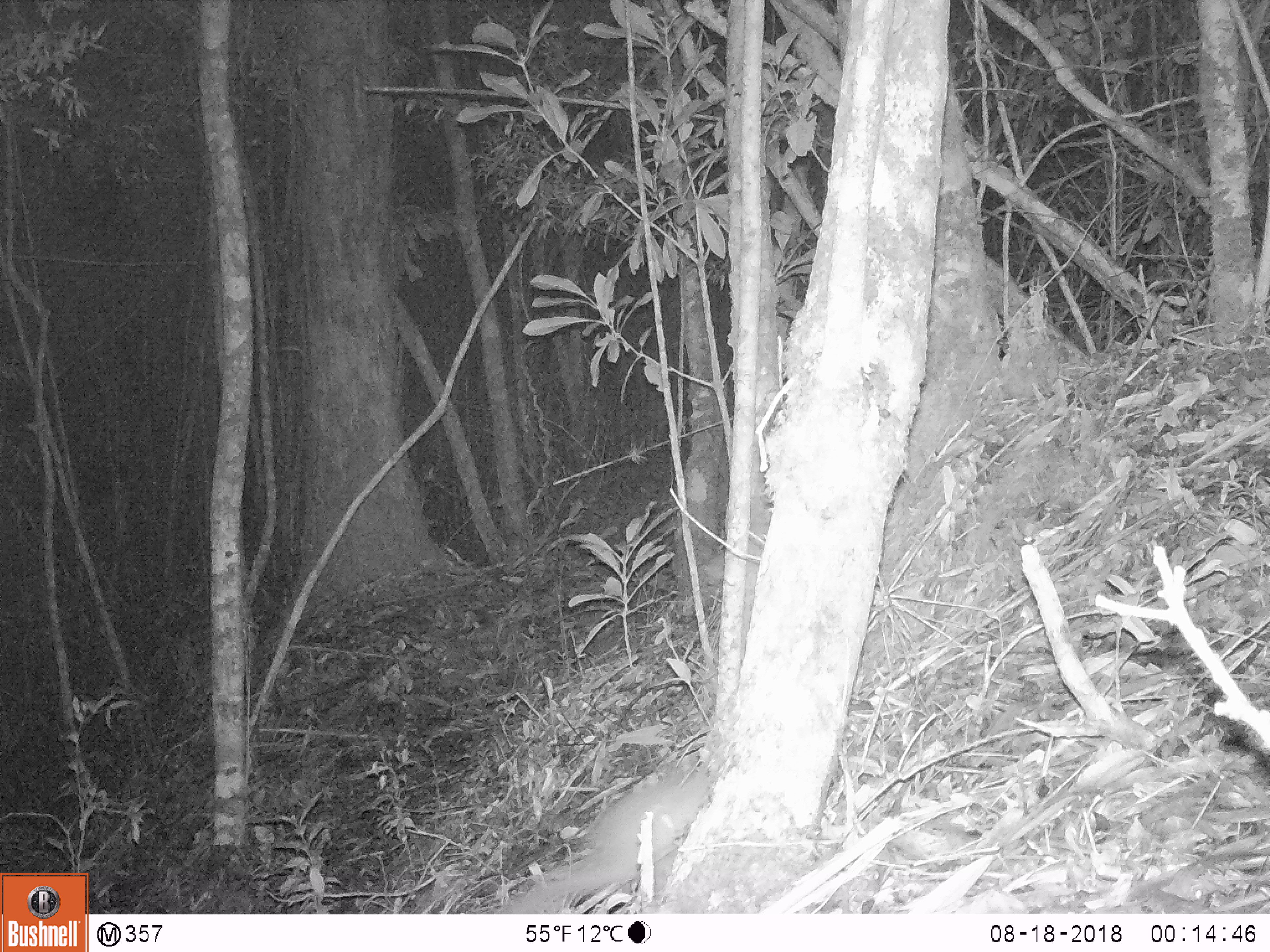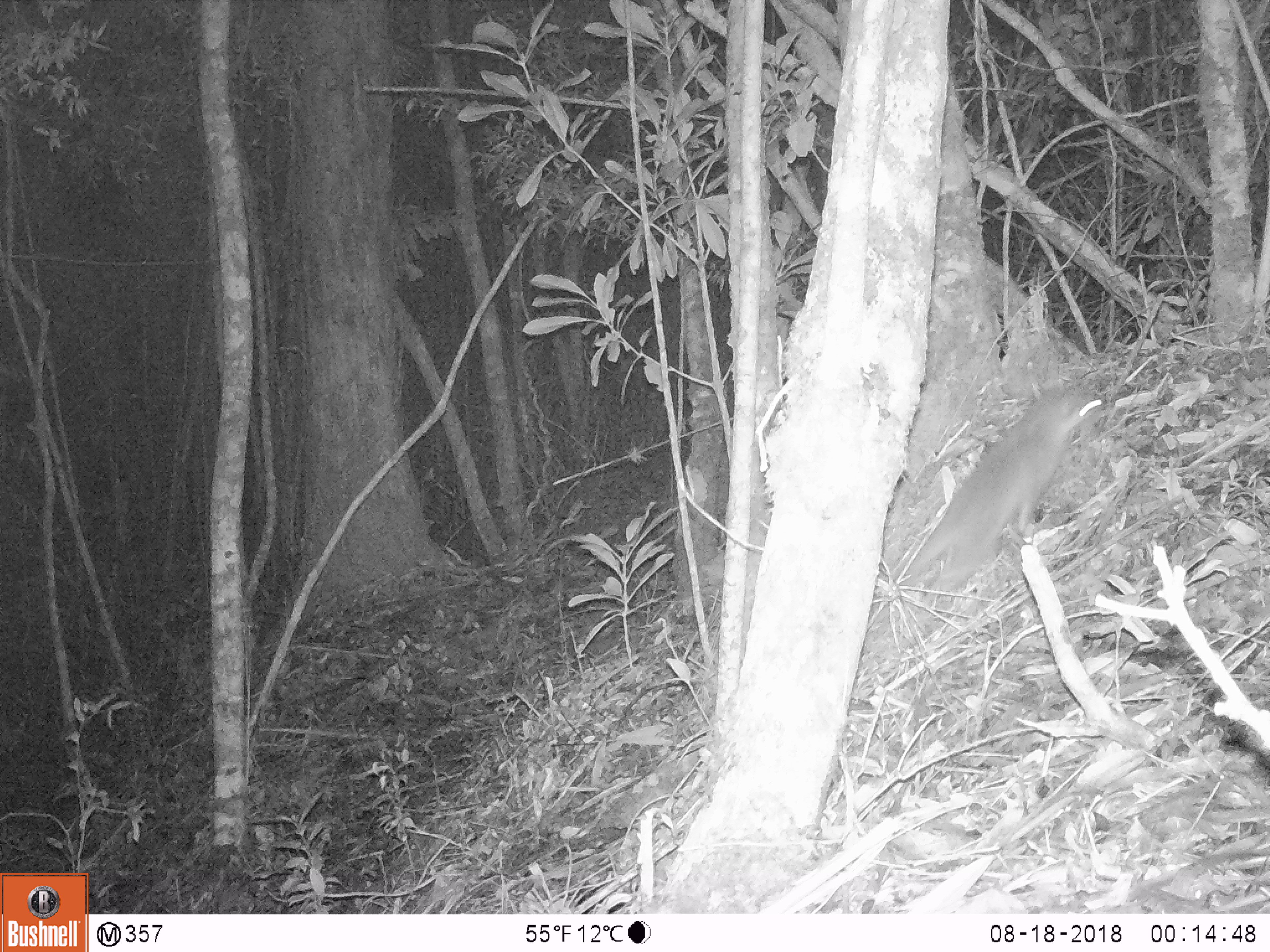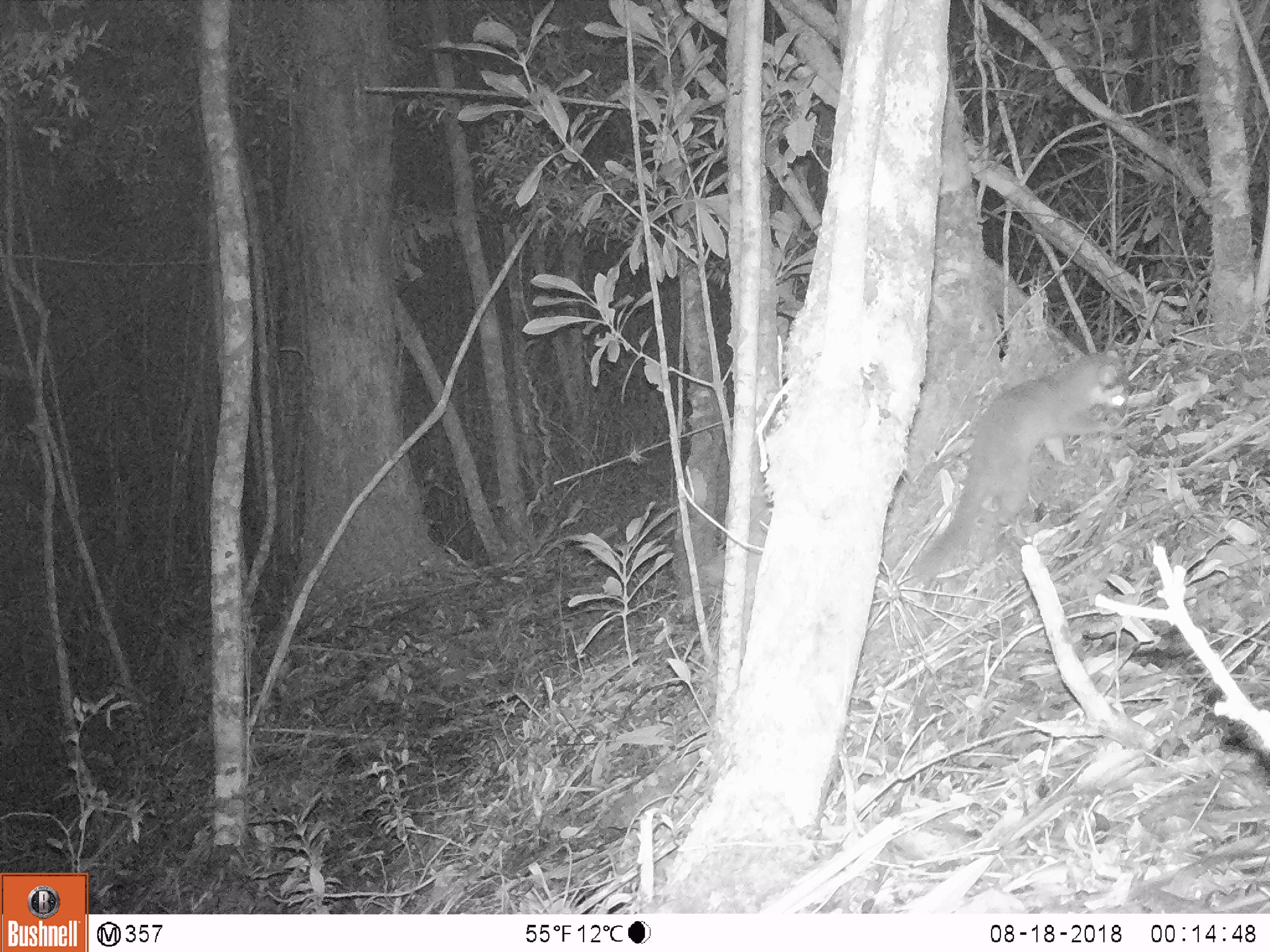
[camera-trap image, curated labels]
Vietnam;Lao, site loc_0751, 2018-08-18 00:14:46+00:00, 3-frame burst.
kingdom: Animalia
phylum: Chordata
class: Mammalia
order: Carnivora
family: Mustelidae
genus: Melogale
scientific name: Melogale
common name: ferret badger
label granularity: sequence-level